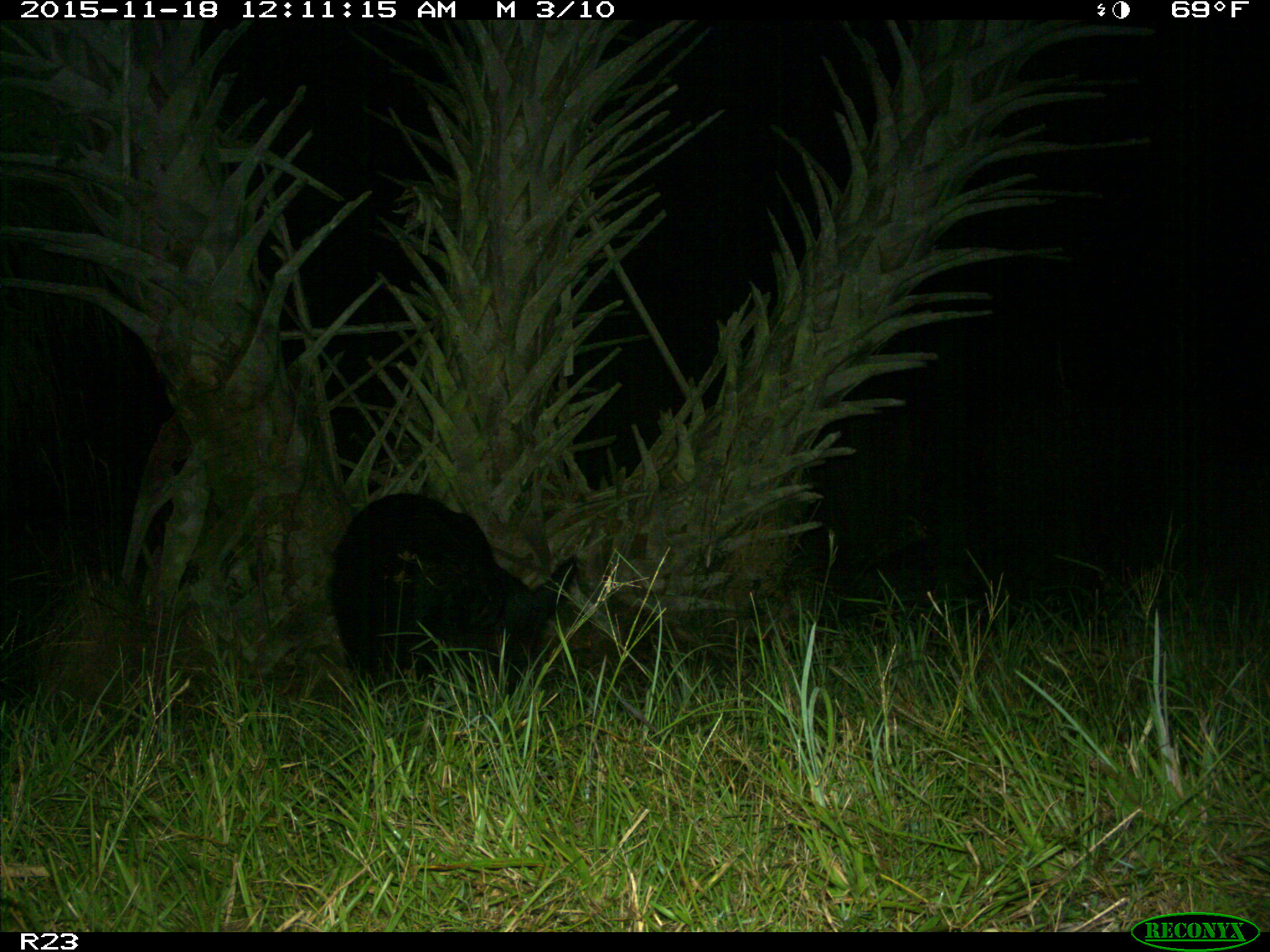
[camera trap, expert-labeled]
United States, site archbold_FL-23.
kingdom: Animalia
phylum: Chordata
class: Mammalia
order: Artiodactyla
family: Suidae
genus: Sus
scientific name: Sus scrofa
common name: wild boar